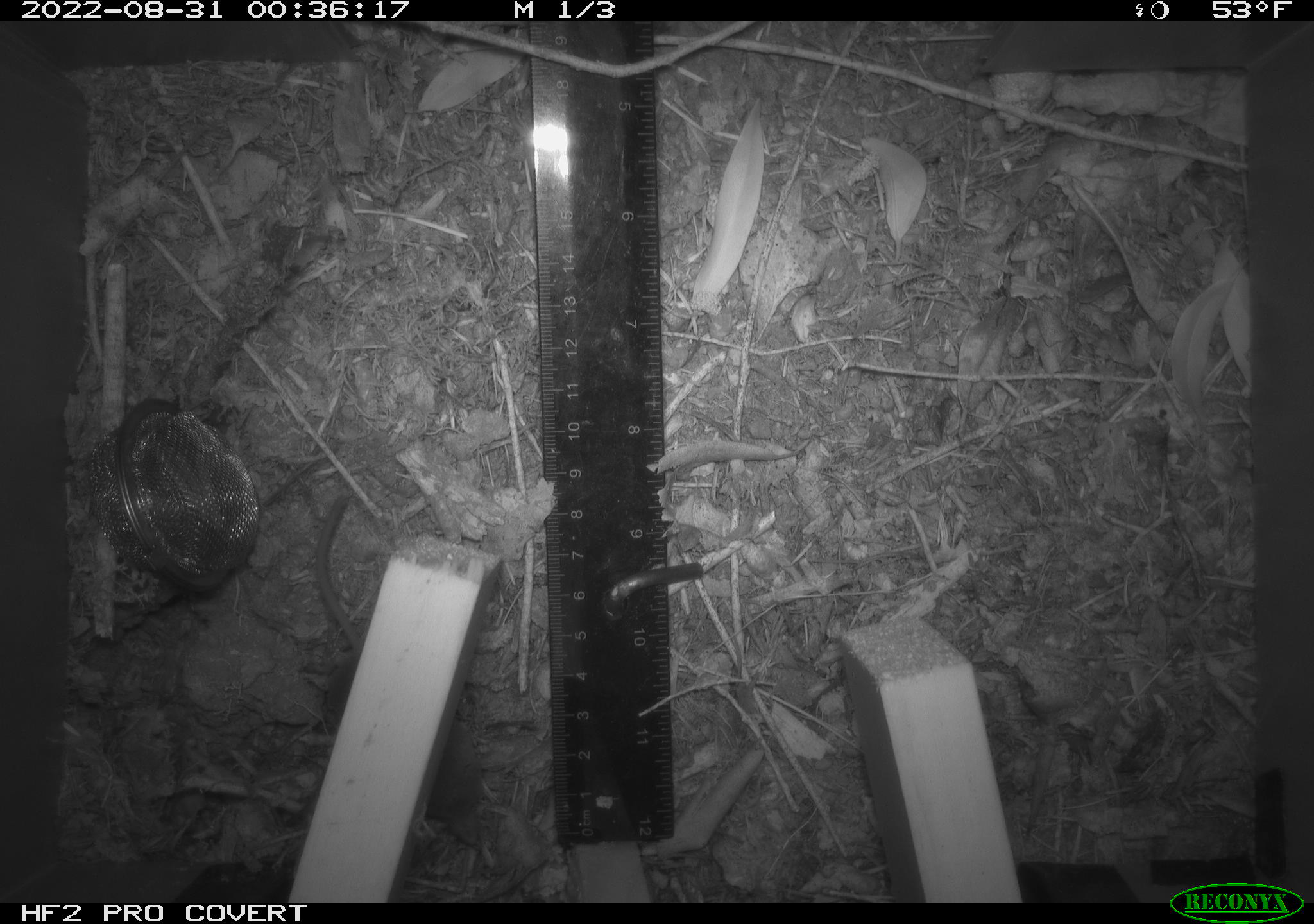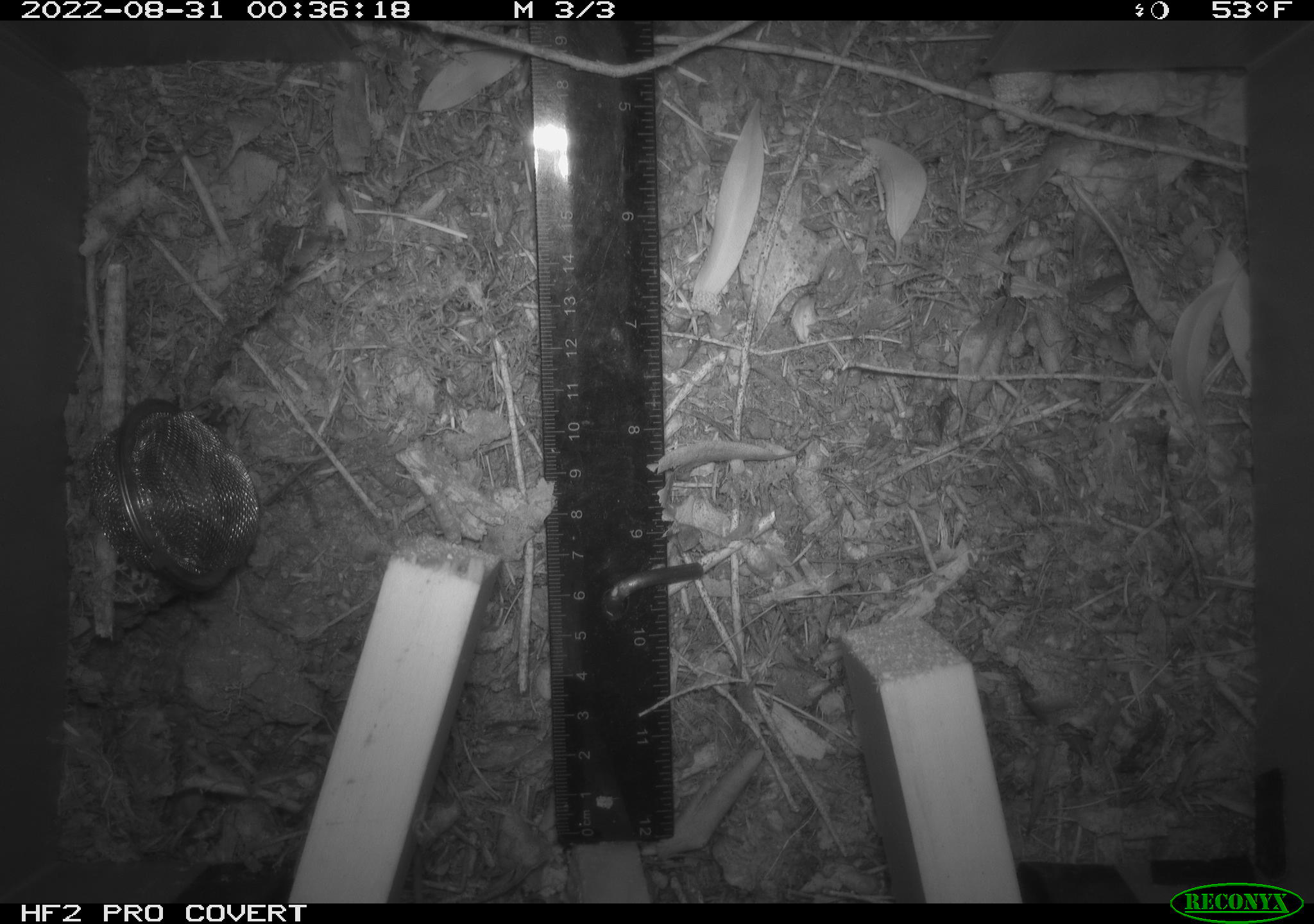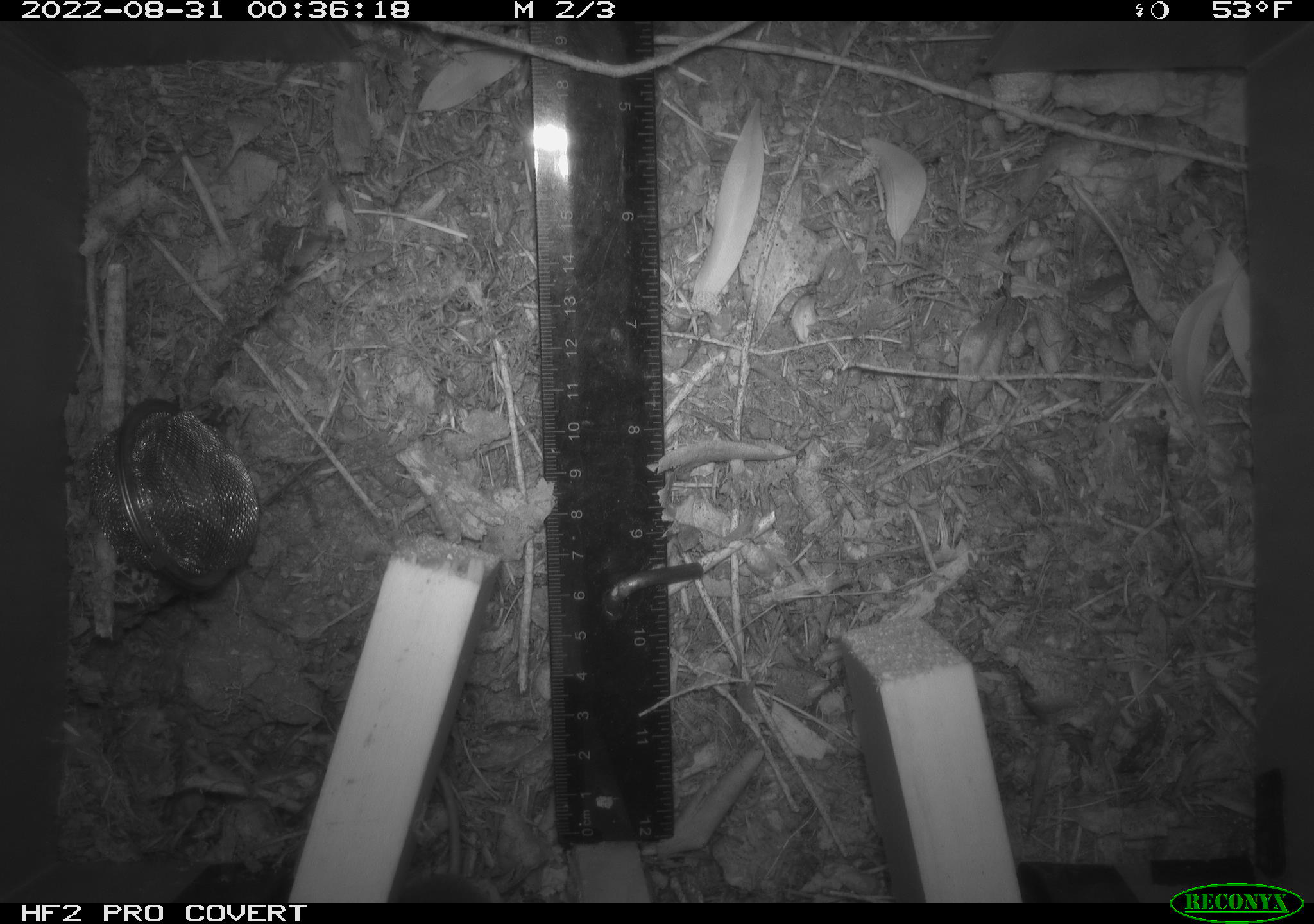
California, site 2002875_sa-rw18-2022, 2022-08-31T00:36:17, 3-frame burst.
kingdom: Animalia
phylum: Chordata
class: Mammalia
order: Eulipotyphla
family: Soricidae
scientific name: Soricidae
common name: shrews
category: soricidae family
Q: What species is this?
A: Soricidae family (shrews) (Soricidae).